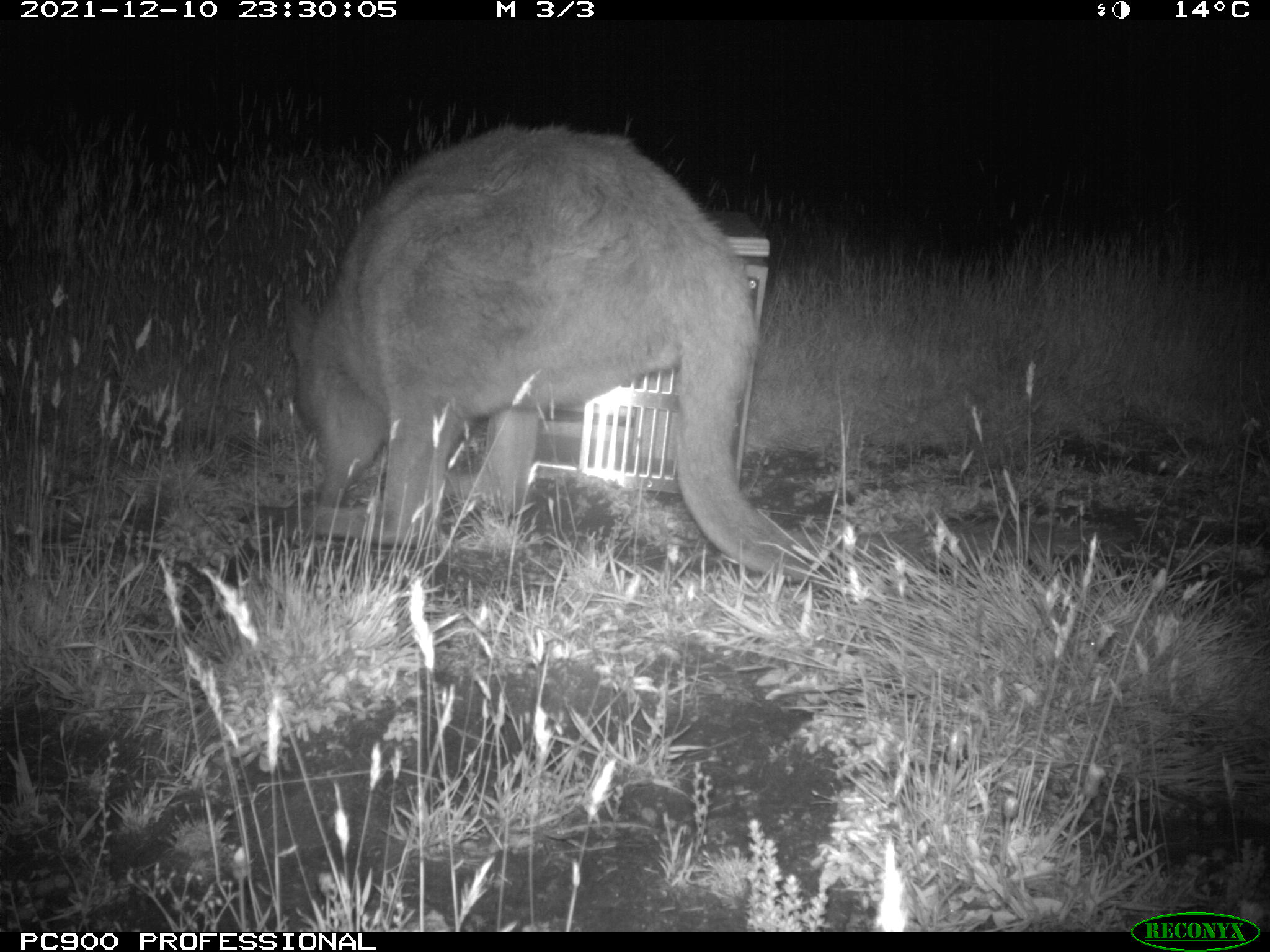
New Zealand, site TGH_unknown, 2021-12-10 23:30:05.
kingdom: Animalia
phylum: Chordata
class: Mammalia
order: Diprotodontia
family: Macropodidae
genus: Notamacropus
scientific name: Notamacropus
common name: wallaby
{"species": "wallaby (Notamacropus)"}